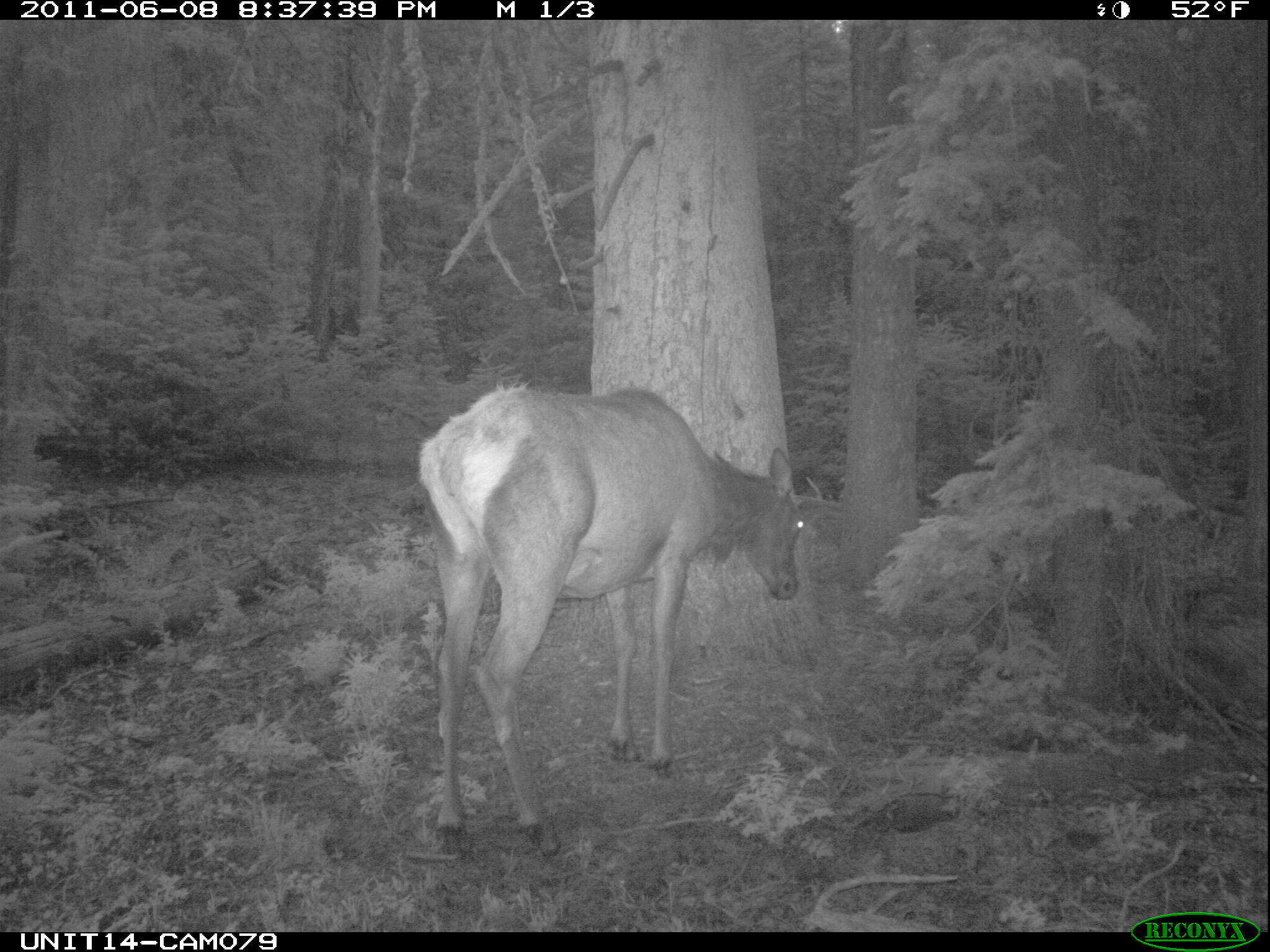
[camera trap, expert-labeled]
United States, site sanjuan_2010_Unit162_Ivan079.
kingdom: Animalia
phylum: Chordata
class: Mammalia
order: Artiodactyla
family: Cervidae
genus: Cervus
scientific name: Cervus elaphus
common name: red deer